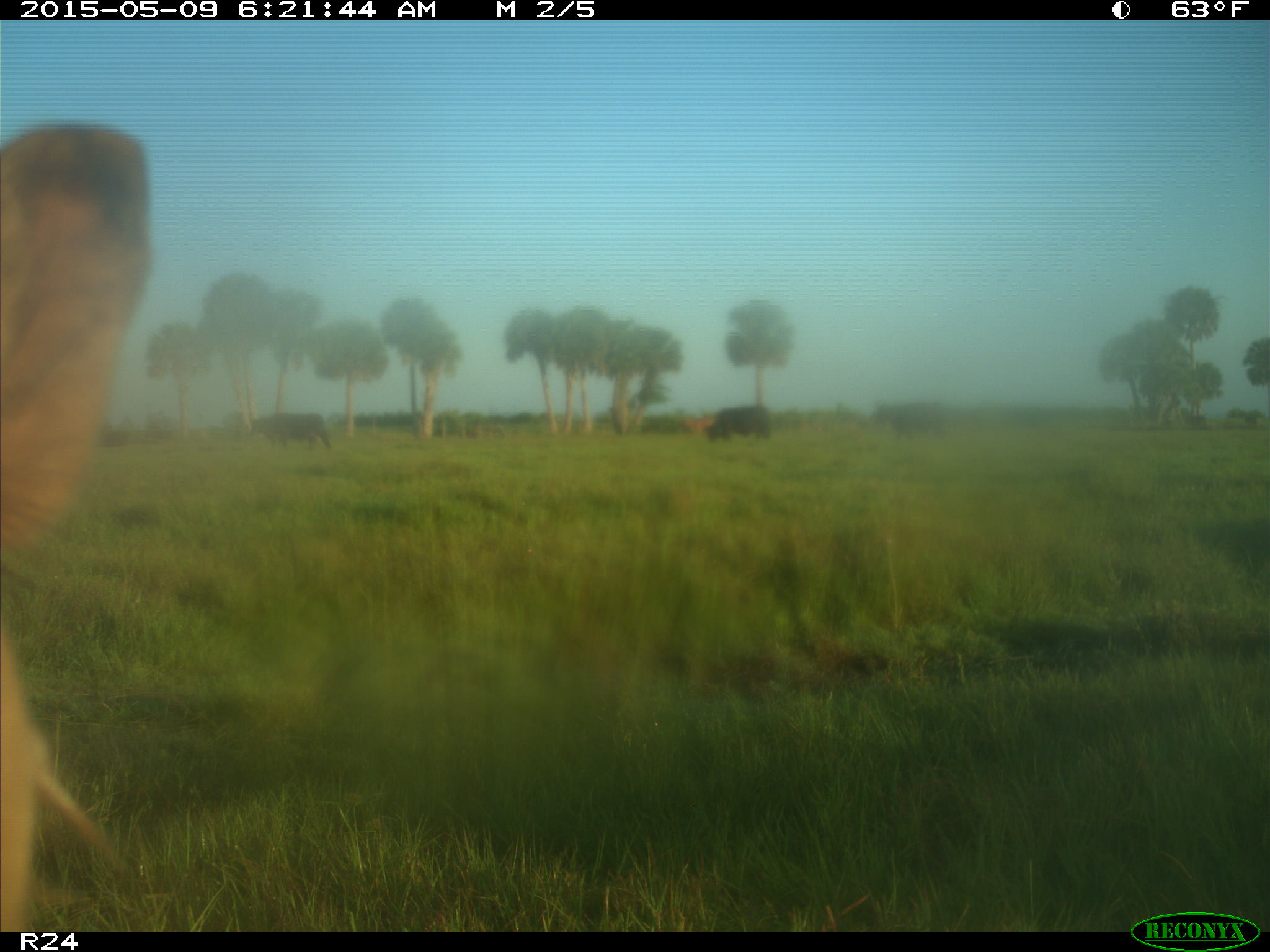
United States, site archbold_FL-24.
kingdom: Animalia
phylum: Chordata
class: Mammalia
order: Artiodactyla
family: Bovidae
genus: Bos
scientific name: Bos taurus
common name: domestic cow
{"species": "Bos taurus (domestic cow)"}